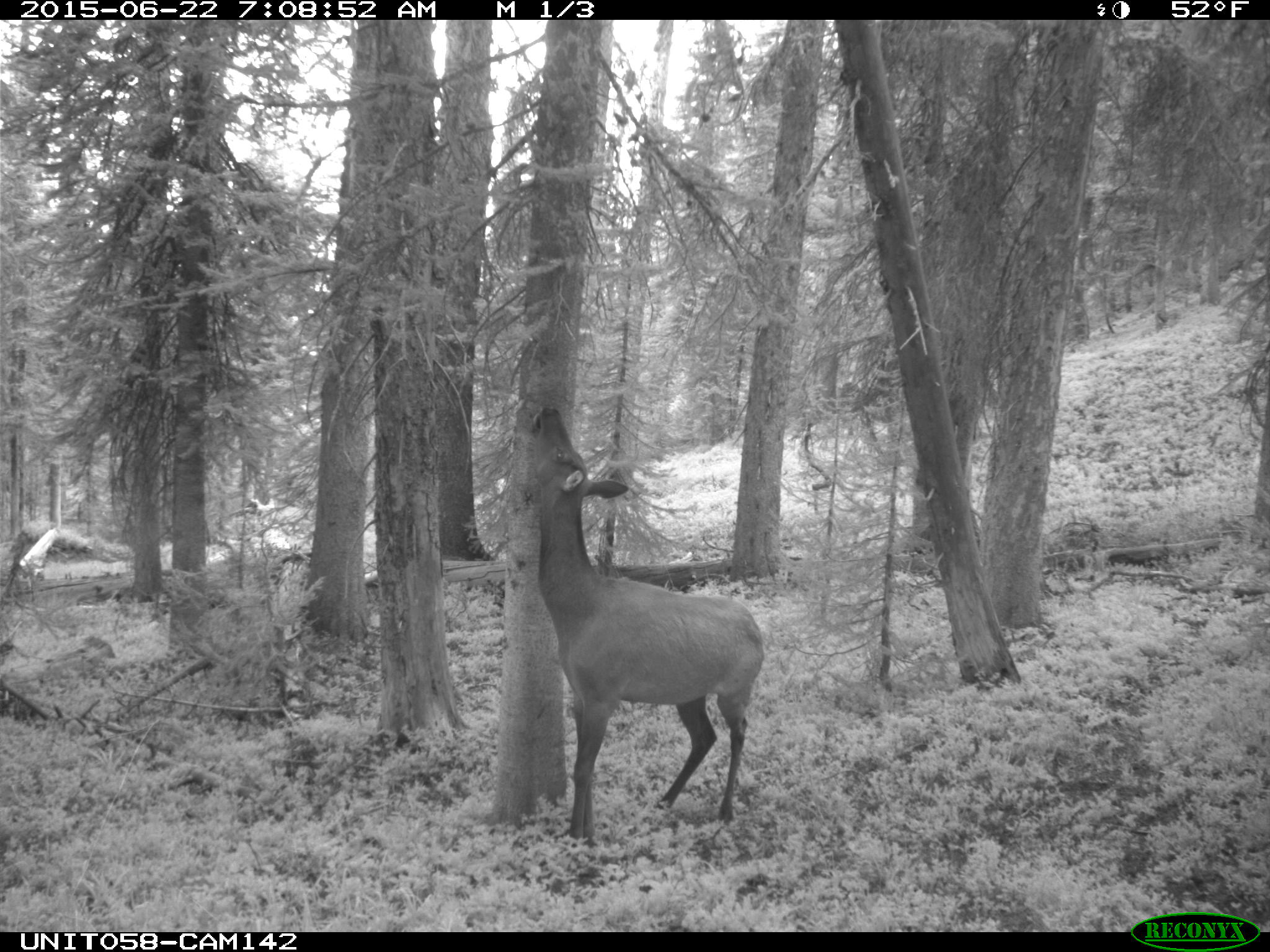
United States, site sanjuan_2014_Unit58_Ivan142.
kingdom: Animalia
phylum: Chordata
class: Mammalia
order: Artiodactyla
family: Cervidae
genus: Cervus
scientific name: Cervus elaphus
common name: red deer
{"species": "Cervus elaphus (red deer)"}